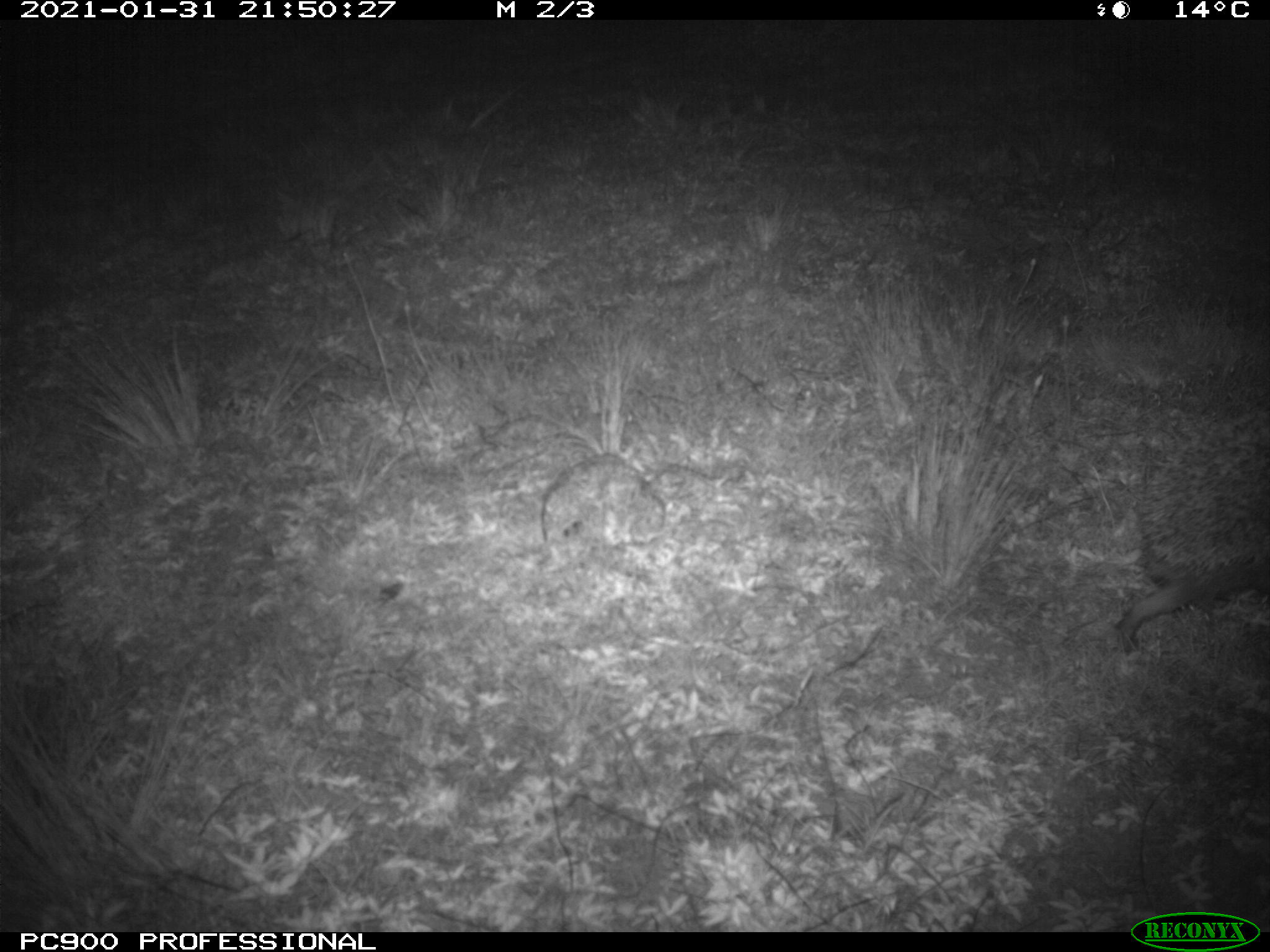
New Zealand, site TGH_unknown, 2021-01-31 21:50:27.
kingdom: Animalia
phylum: Chordata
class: Mammalia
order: Eulipotyphla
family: Erinaceidae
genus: Erinaceus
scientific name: Erinaceus europaeus europaeus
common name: european hedgehog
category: hedgehog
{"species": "hedgehog (european hedgehog) (Erinaceus europaeus europaeus)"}